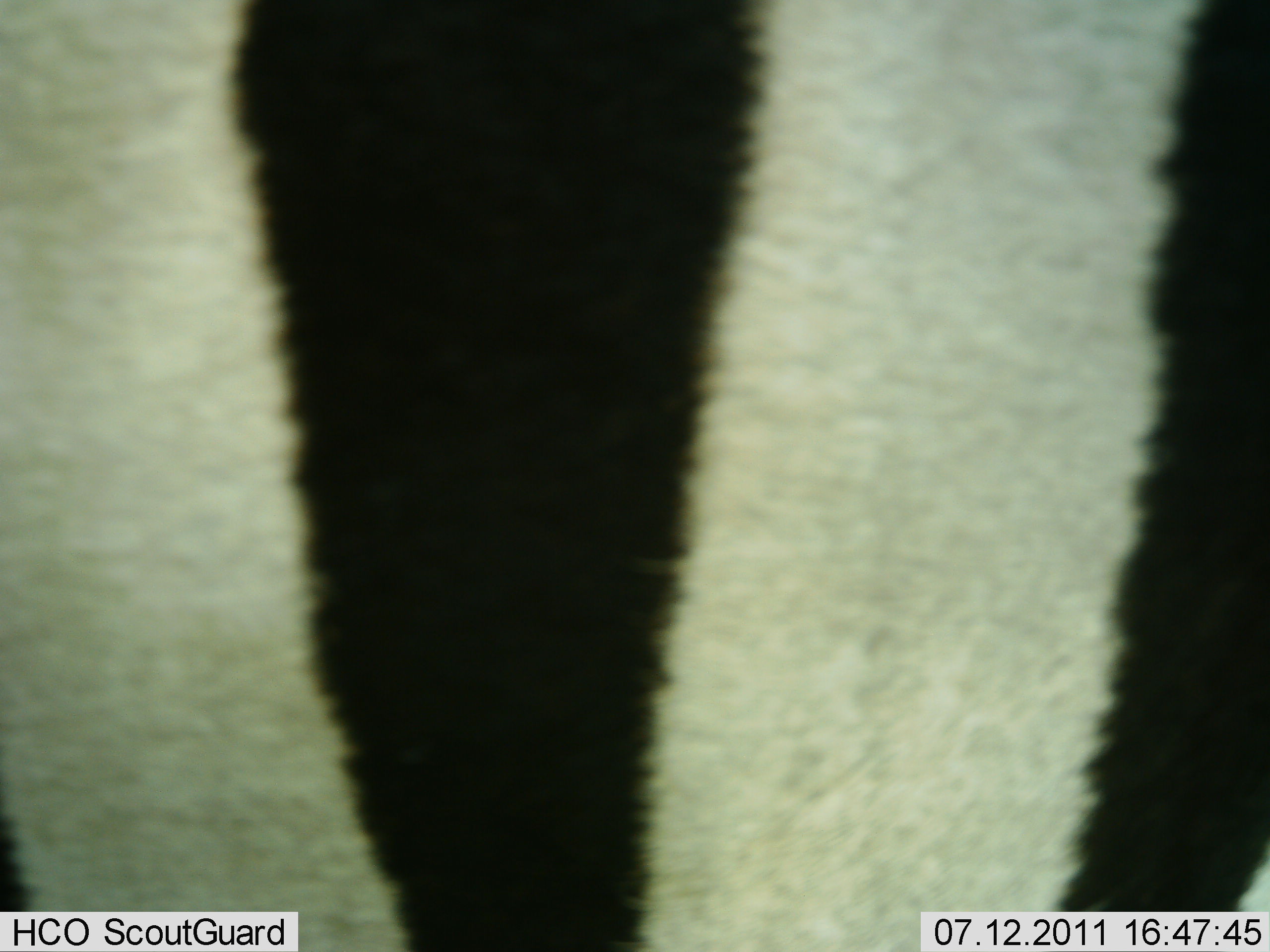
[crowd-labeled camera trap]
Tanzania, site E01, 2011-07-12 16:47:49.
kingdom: Animalia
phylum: Chordata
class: Mammalia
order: Perissodactyla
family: Equidae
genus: Equus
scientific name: Equus quagga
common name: plains zebra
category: zebra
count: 1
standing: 92%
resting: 8%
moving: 0%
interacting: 0%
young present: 0%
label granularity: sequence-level